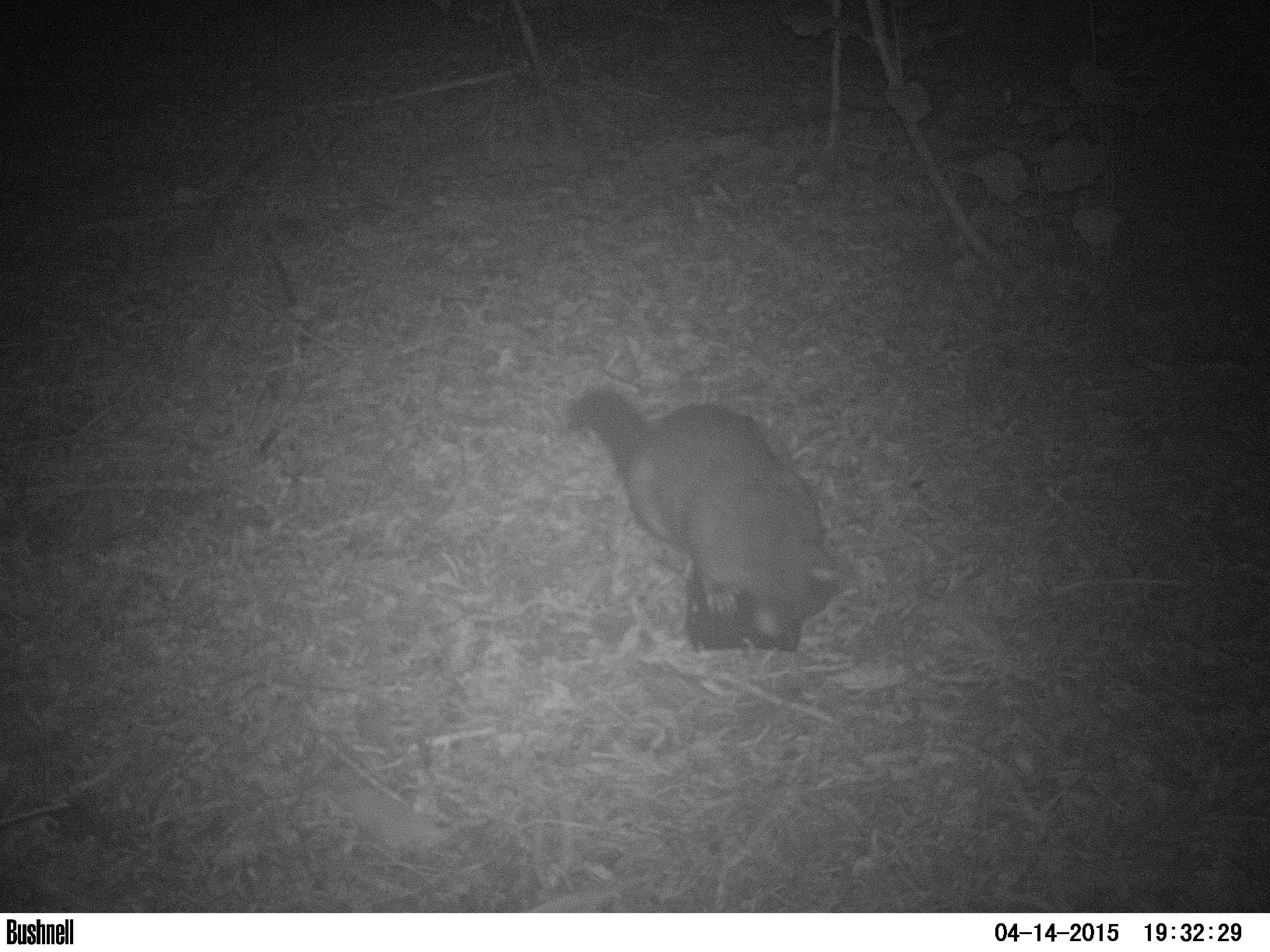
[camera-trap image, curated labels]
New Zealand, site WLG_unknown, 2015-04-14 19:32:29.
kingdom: Animalia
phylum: Chordata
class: Mammalia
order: Diprotodontia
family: Phalangeridae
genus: Trichosurus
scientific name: Trichosurus vulpecula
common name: common brushtail possum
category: possum